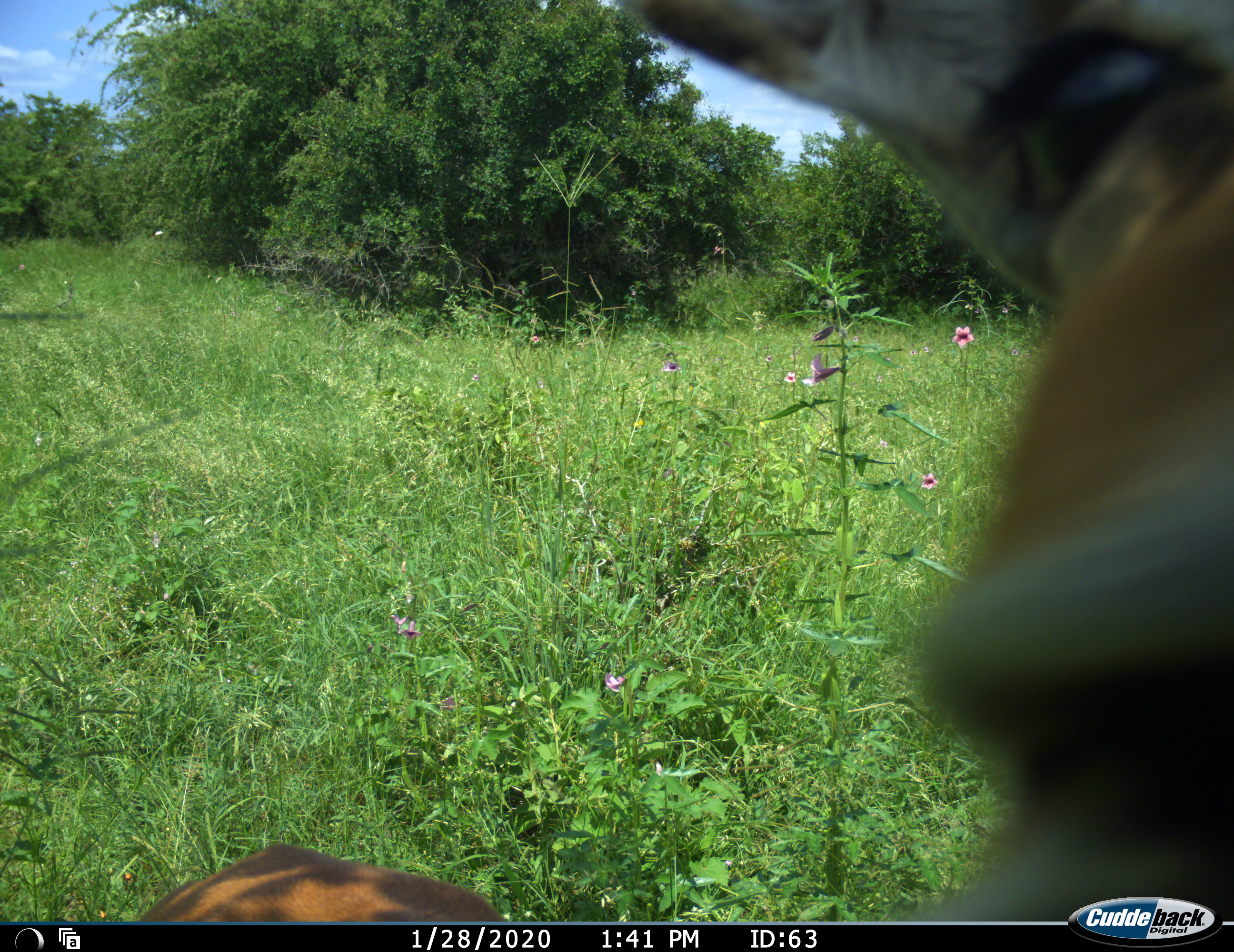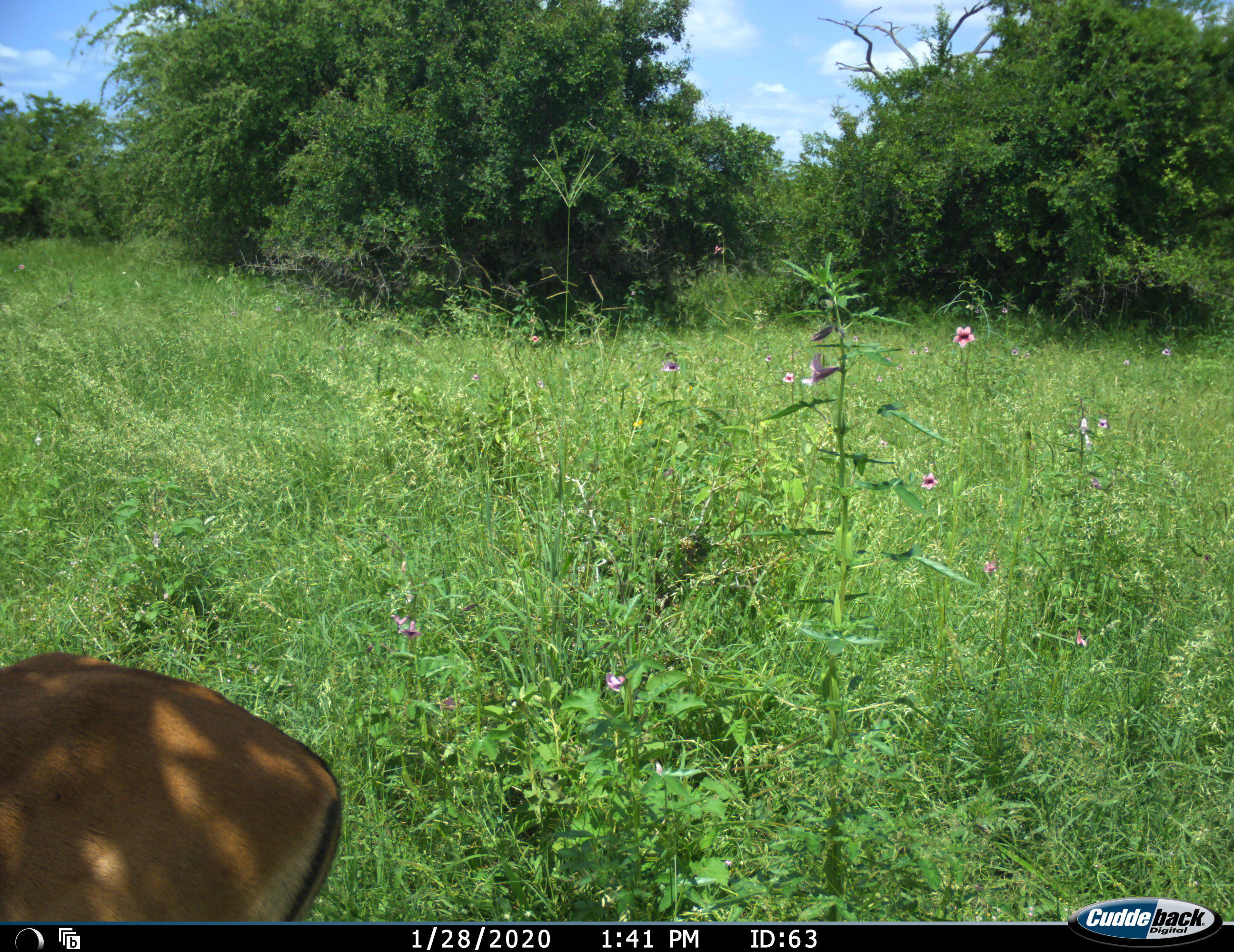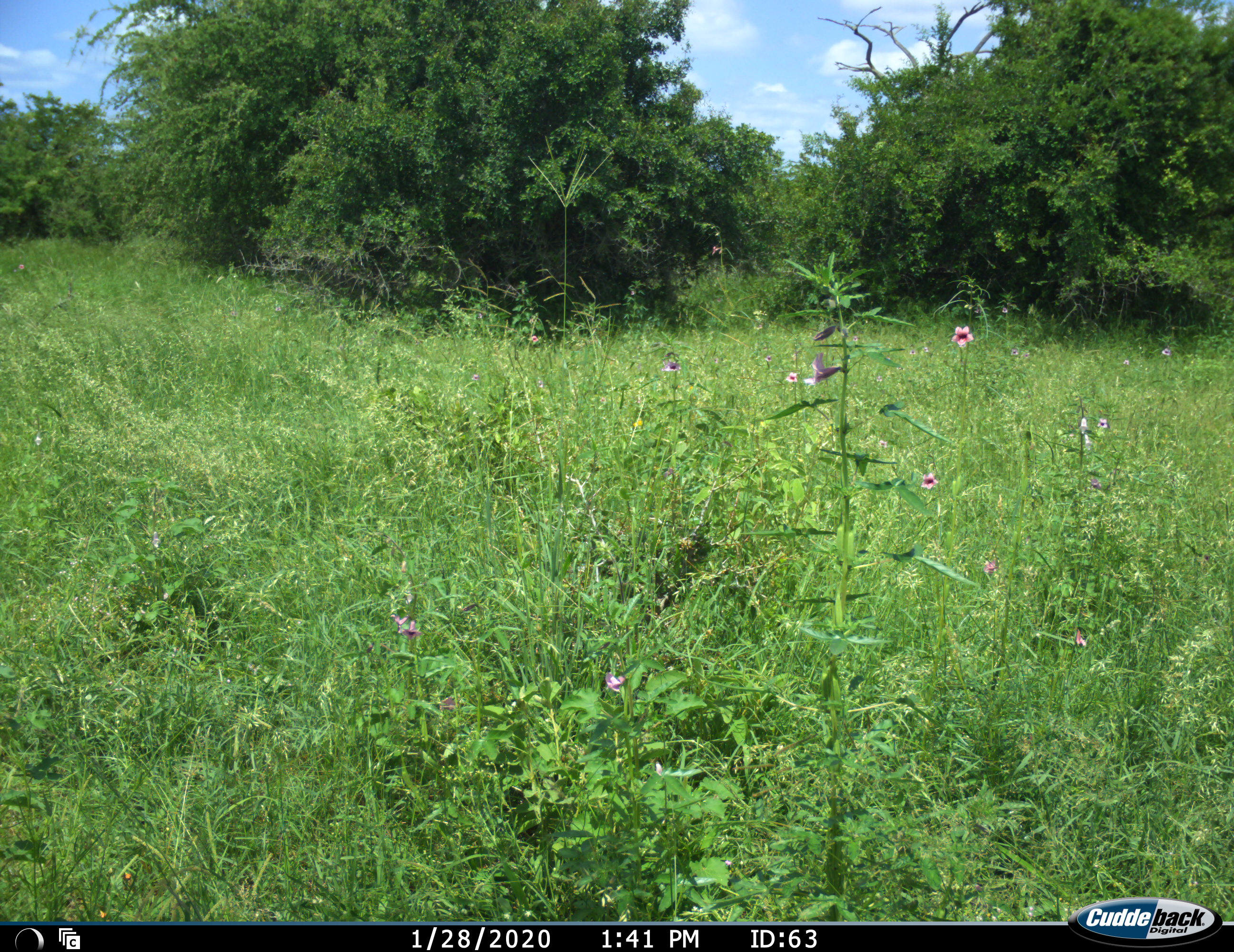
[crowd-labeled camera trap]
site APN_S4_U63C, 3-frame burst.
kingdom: Animalia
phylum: Chordata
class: Mammalia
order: Artiodactyla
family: Bovidae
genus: Aepyceros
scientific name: Aepyceros melampus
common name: impala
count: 1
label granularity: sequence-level